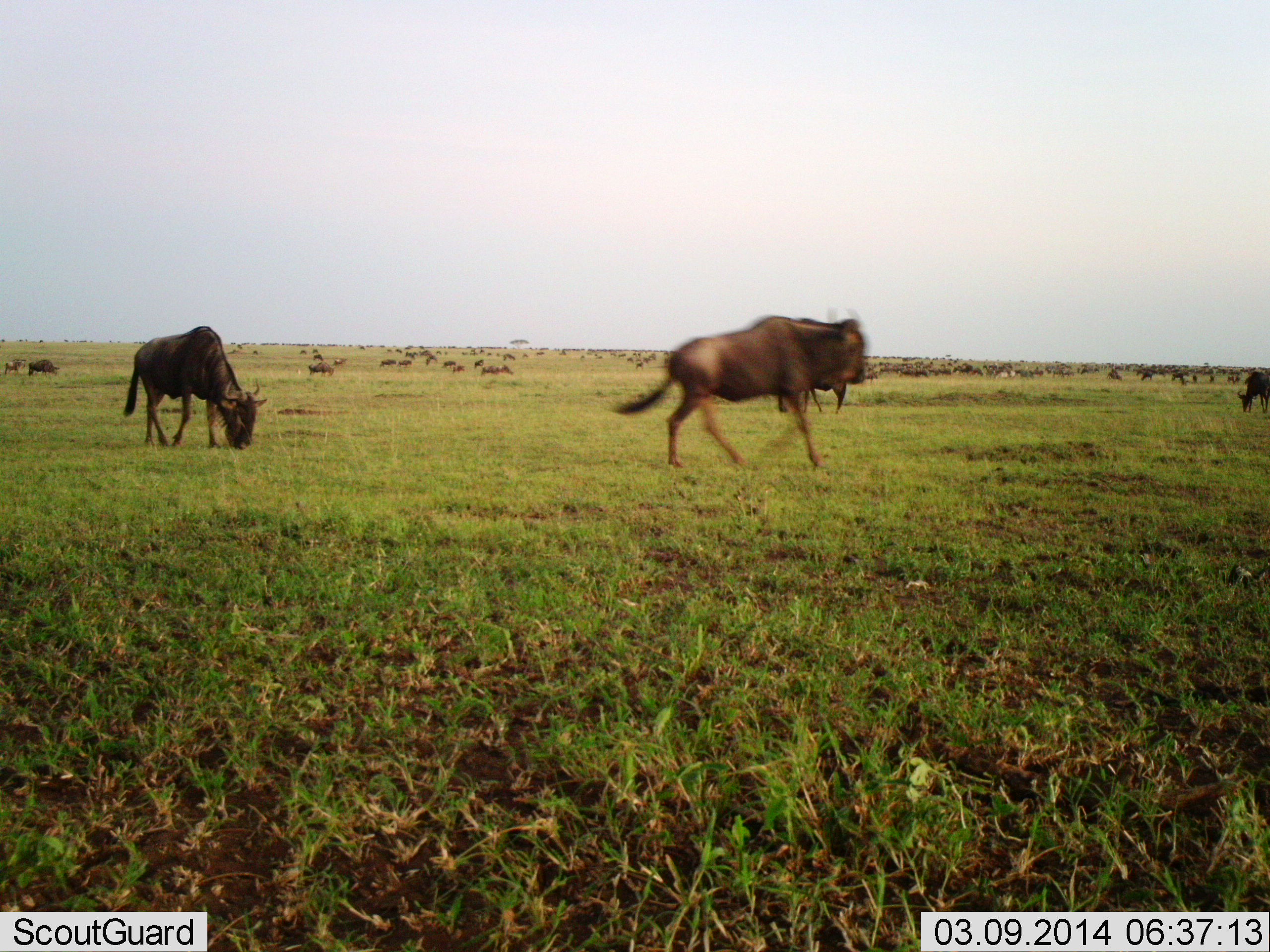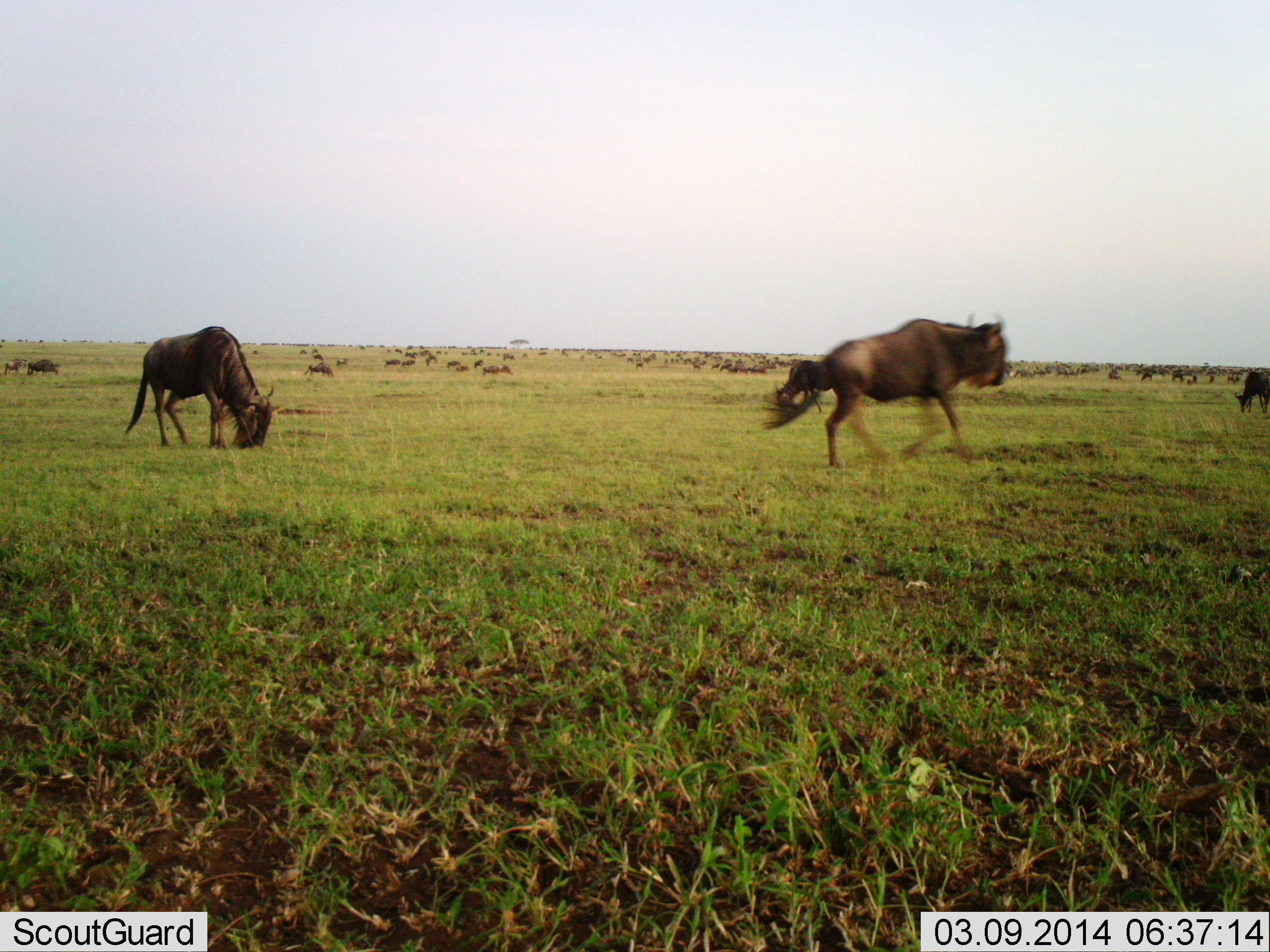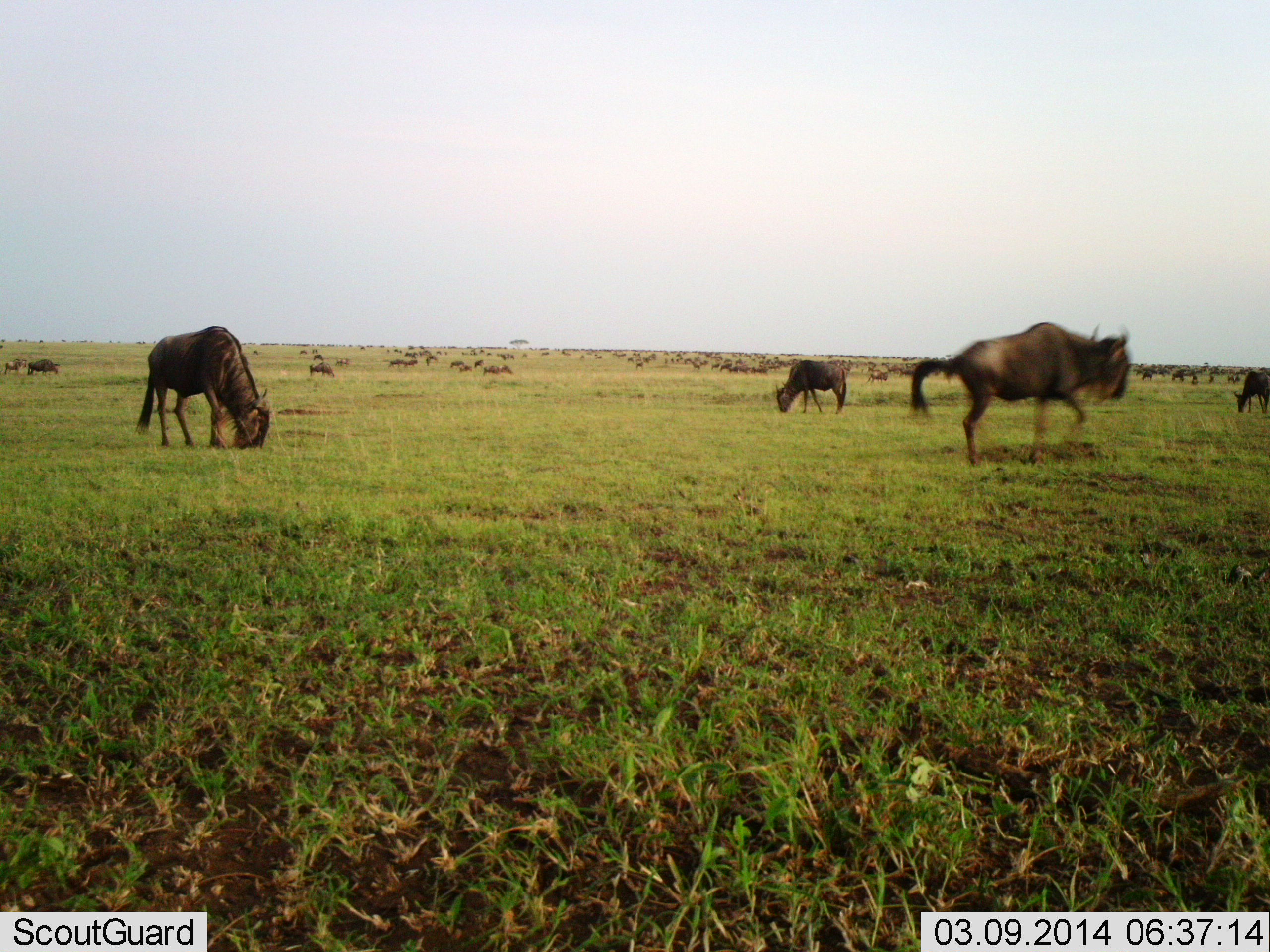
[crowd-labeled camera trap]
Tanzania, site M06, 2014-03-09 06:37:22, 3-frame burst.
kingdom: Animalia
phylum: Chordata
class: Mammalia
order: Artiodactyla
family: Bovidae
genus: Connochaetes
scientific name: Connochaetes taurinus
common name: blue wildebeest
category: wildebeest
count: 51+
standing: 36%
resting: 0%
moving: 82%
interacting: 0%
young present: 0%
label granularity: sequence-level